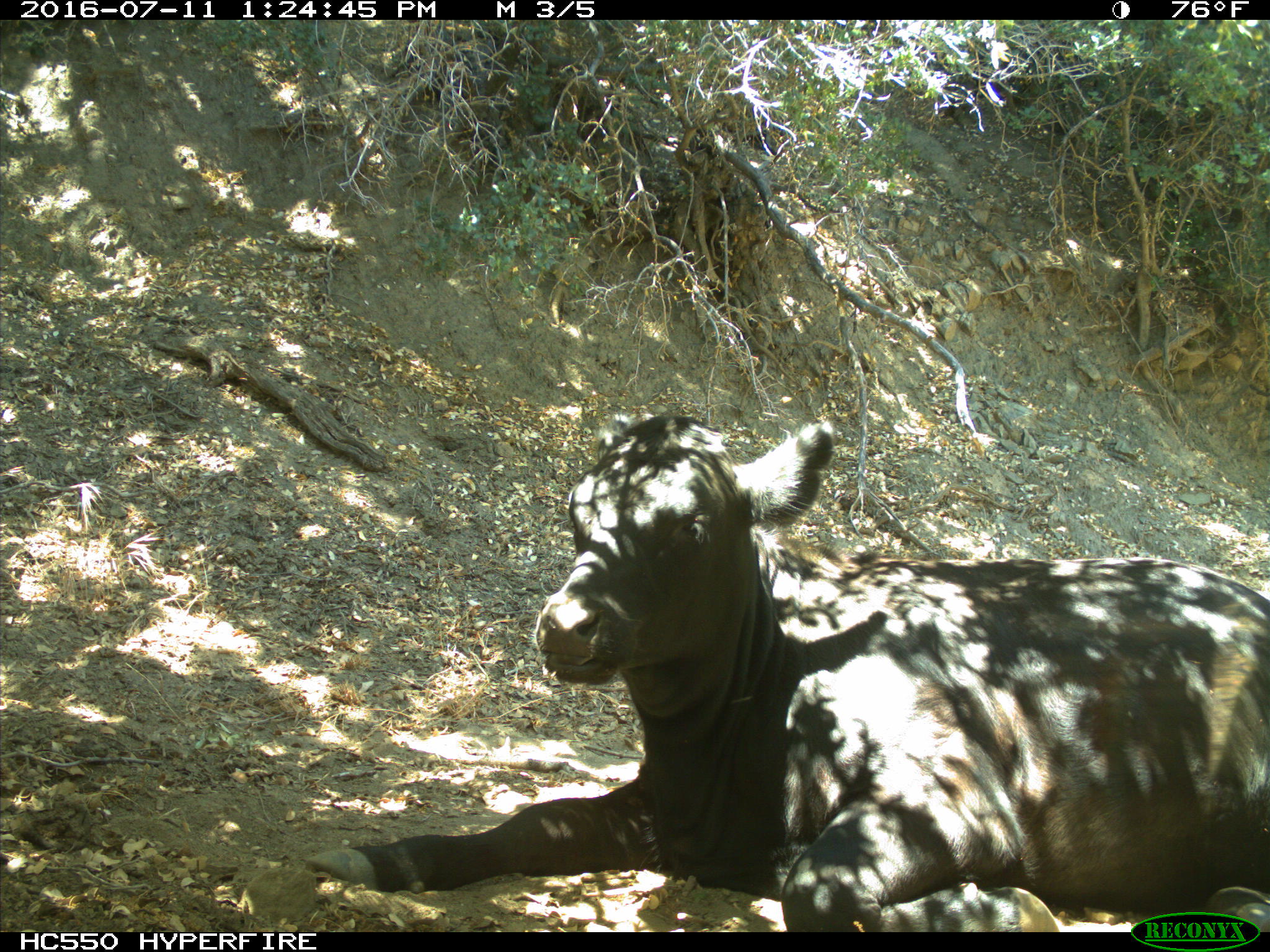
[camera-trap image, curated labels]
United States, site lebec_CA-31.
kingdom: Animalia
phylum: Chordata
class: Mammalia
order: Artiodactyla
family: Bovidae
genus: Bos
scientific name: Bos taurus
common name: domestic cow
Bos taurus (domestic cow).